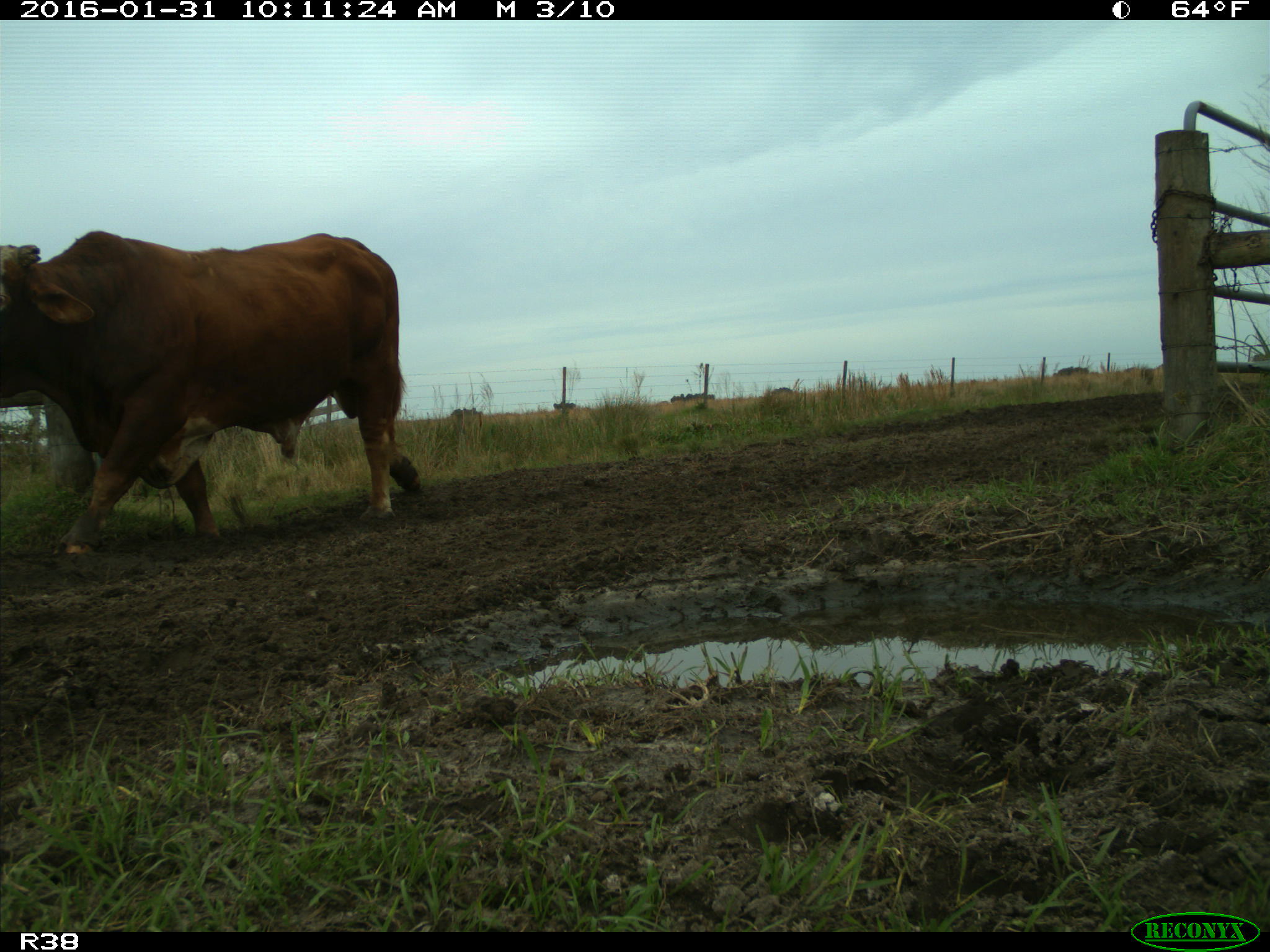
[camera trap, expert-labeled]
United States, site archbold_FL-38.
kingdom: Animalia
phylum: Chordata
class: Mammalia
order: Artiodactyla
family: Bovidae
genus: Bos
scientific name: Bos taurus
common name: domestic cow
Bos taurus (domestic cow).